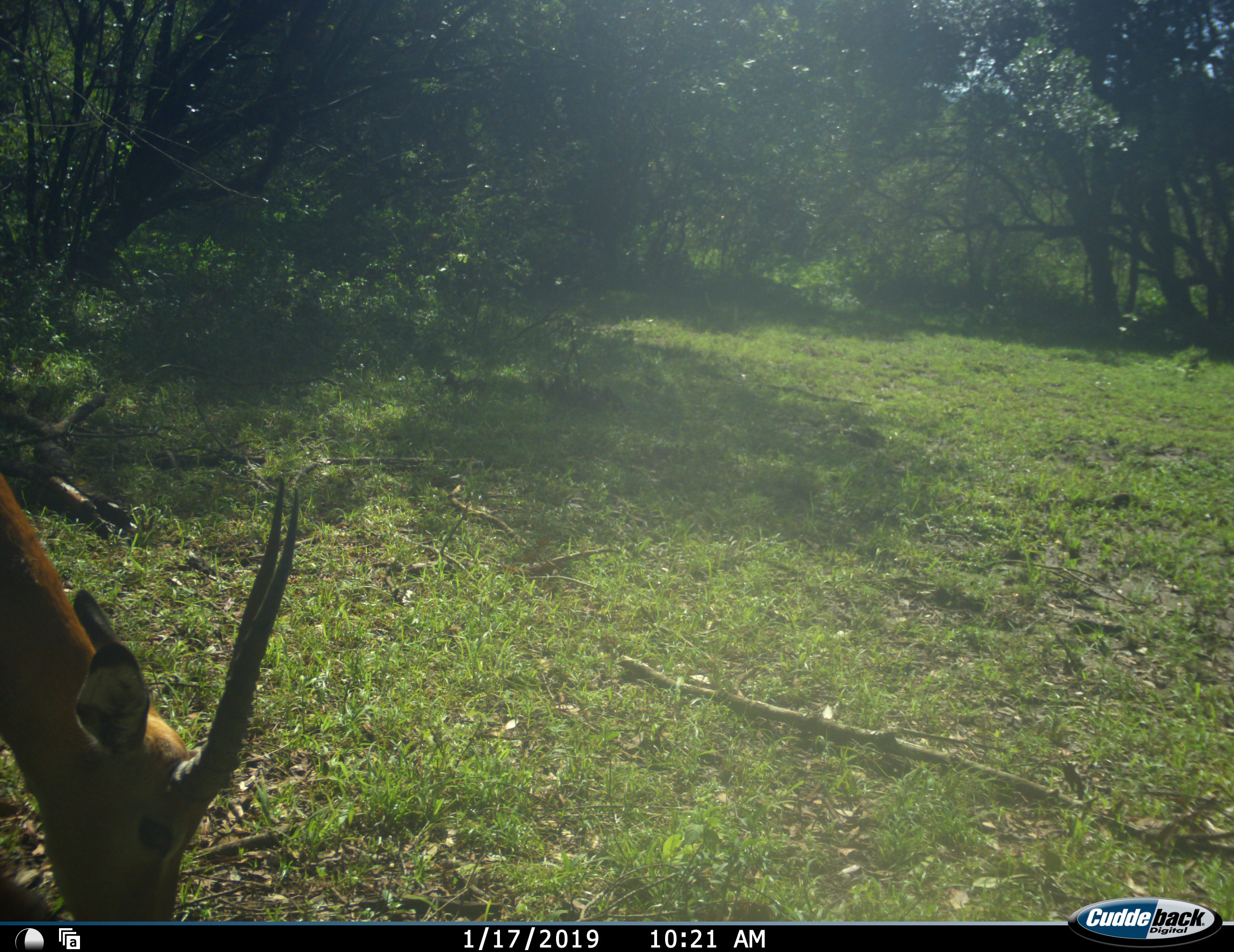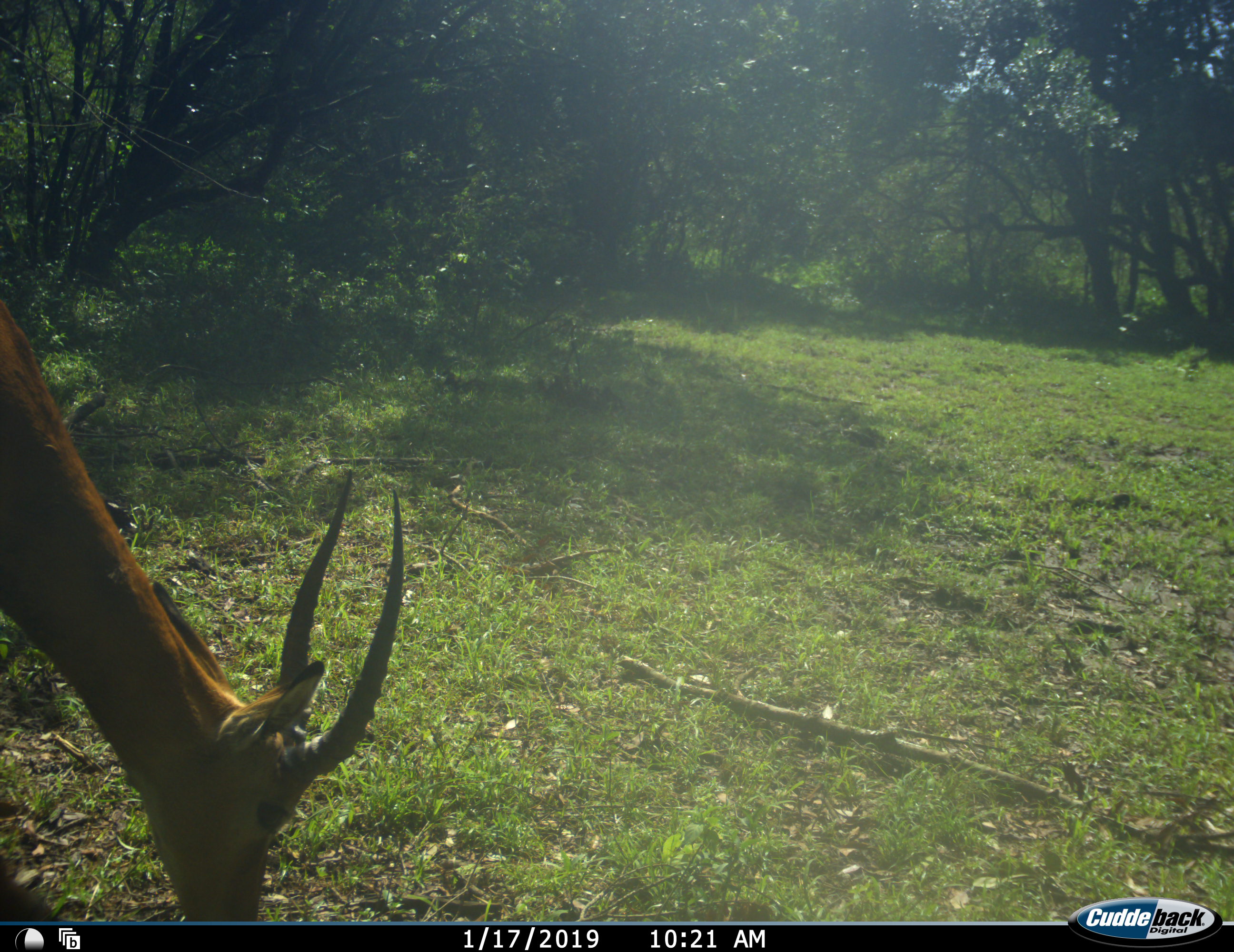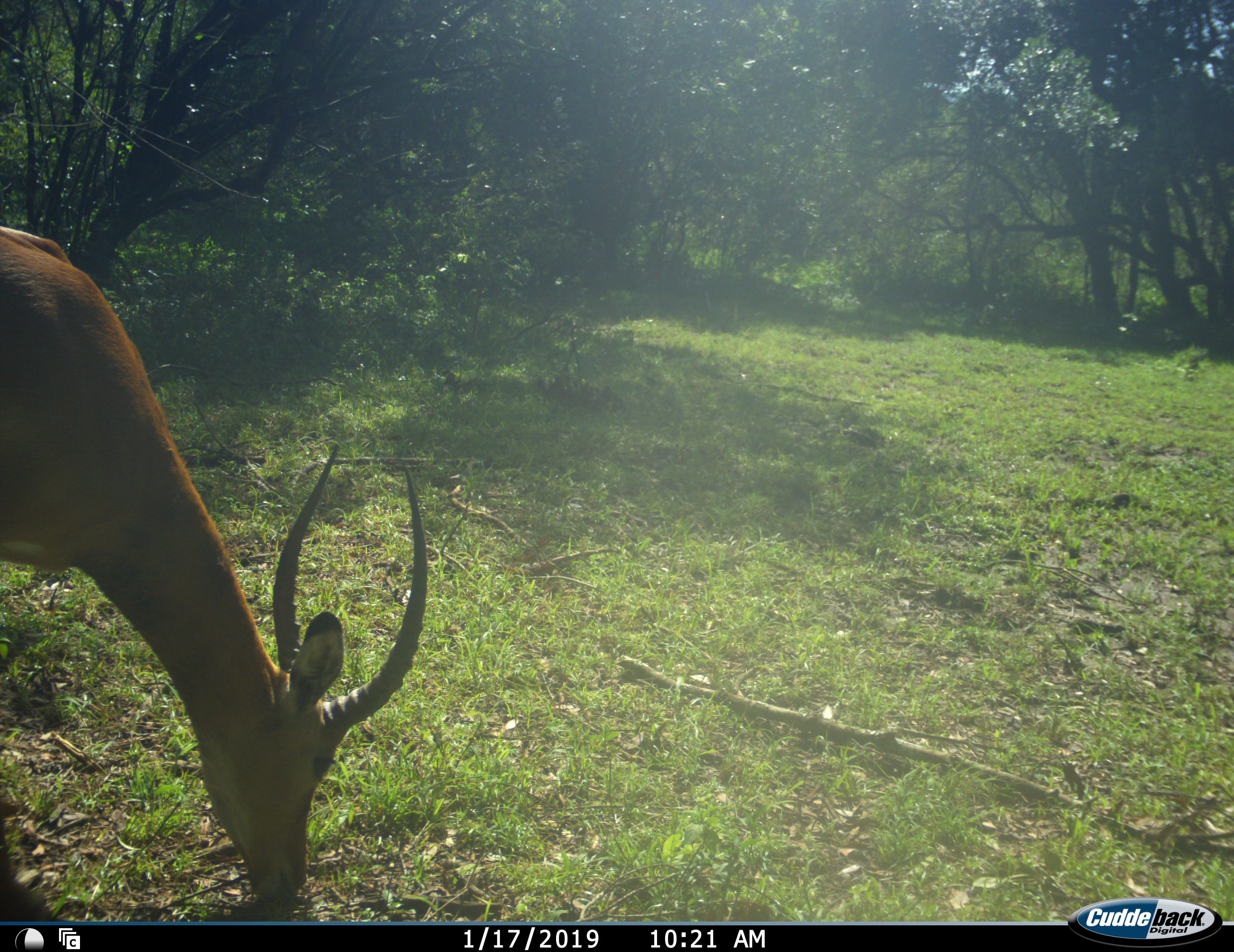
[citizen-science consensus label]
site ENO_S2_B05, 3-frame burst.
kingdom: Animalia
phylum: Chordata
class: Mammalia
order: Artiodactyla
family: Bovidae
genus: Aepyceros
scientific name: Aepyceros melampus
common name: impala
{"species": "impala (Aepyceros melampus)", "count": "1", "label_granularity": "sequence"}